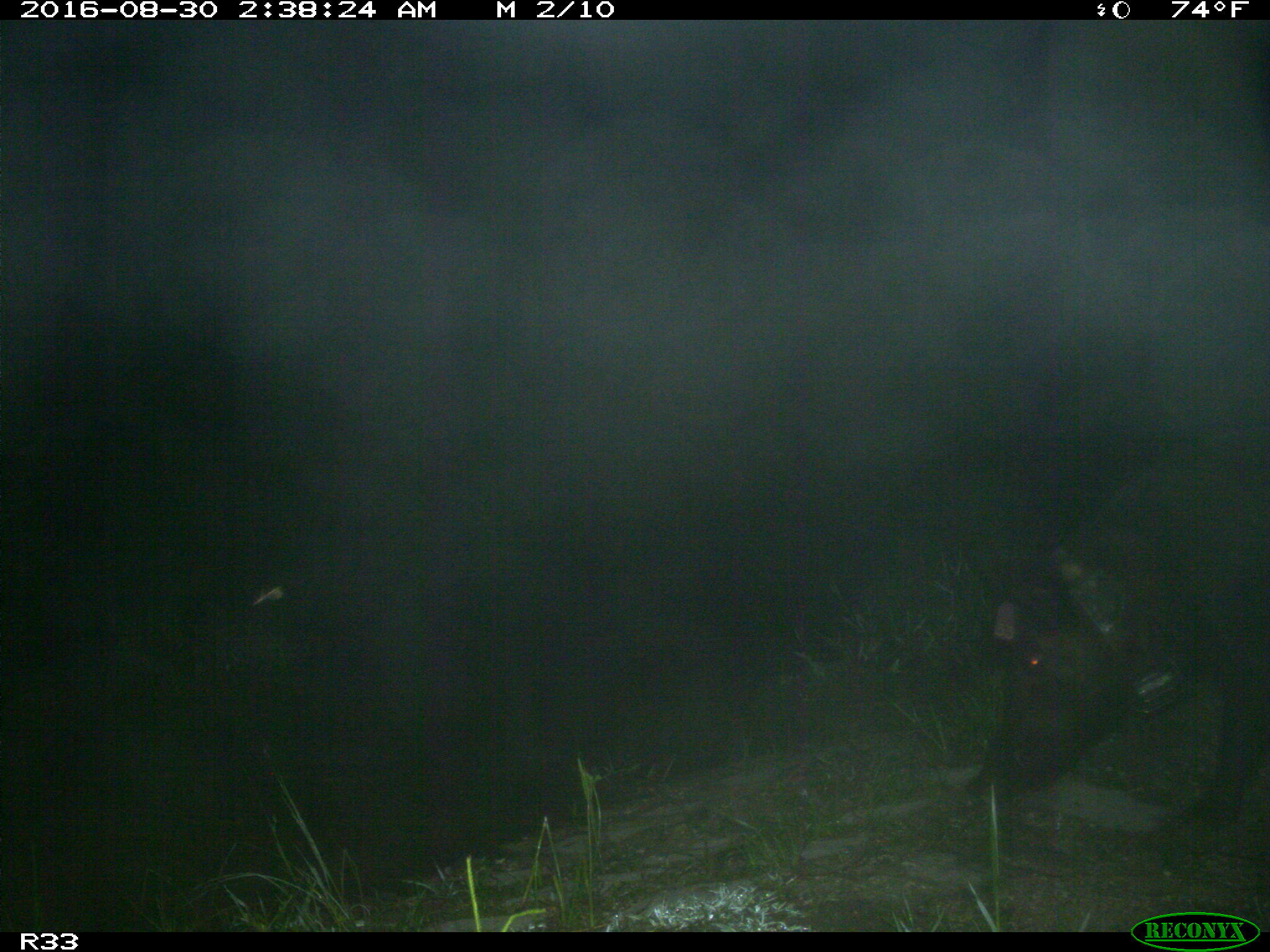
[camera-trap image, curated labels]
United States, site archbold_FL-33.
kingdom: Animalia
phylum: Chordata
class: Mammalia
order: Artiodactyla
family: Suidae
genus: Sus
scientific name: Sus scrofa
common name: wild boar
Sus scrofa (wild boar).